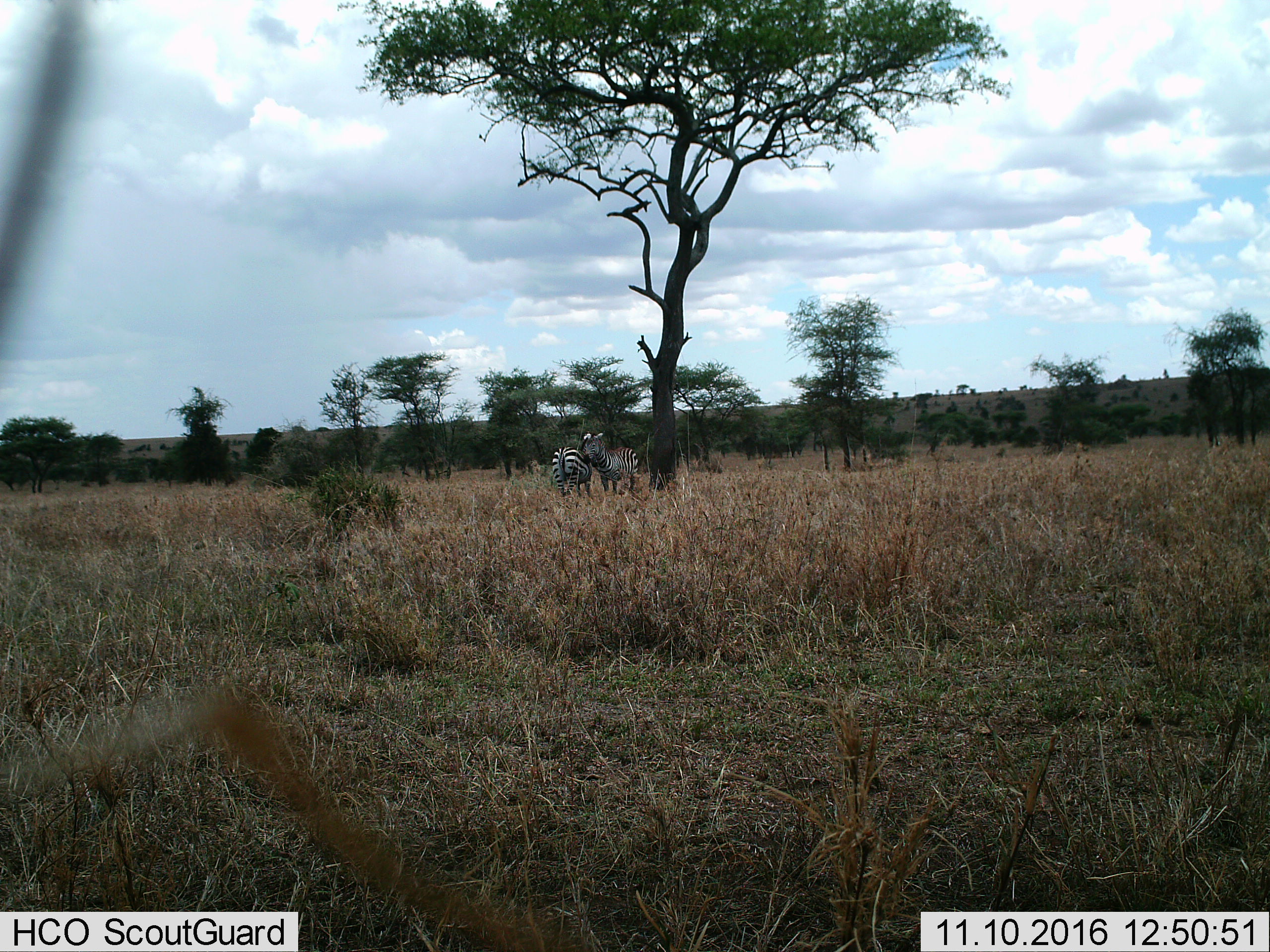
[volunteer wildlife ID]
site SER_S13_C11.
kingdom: Animalia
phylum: Chordata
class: Mammalia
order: Perissodactyla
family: Equidae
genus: Equus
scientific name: Equus quagga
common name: plains zebra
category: zebraplains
Zebraplains (plains zebra) (Equus quagga), count 2. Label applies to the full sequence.